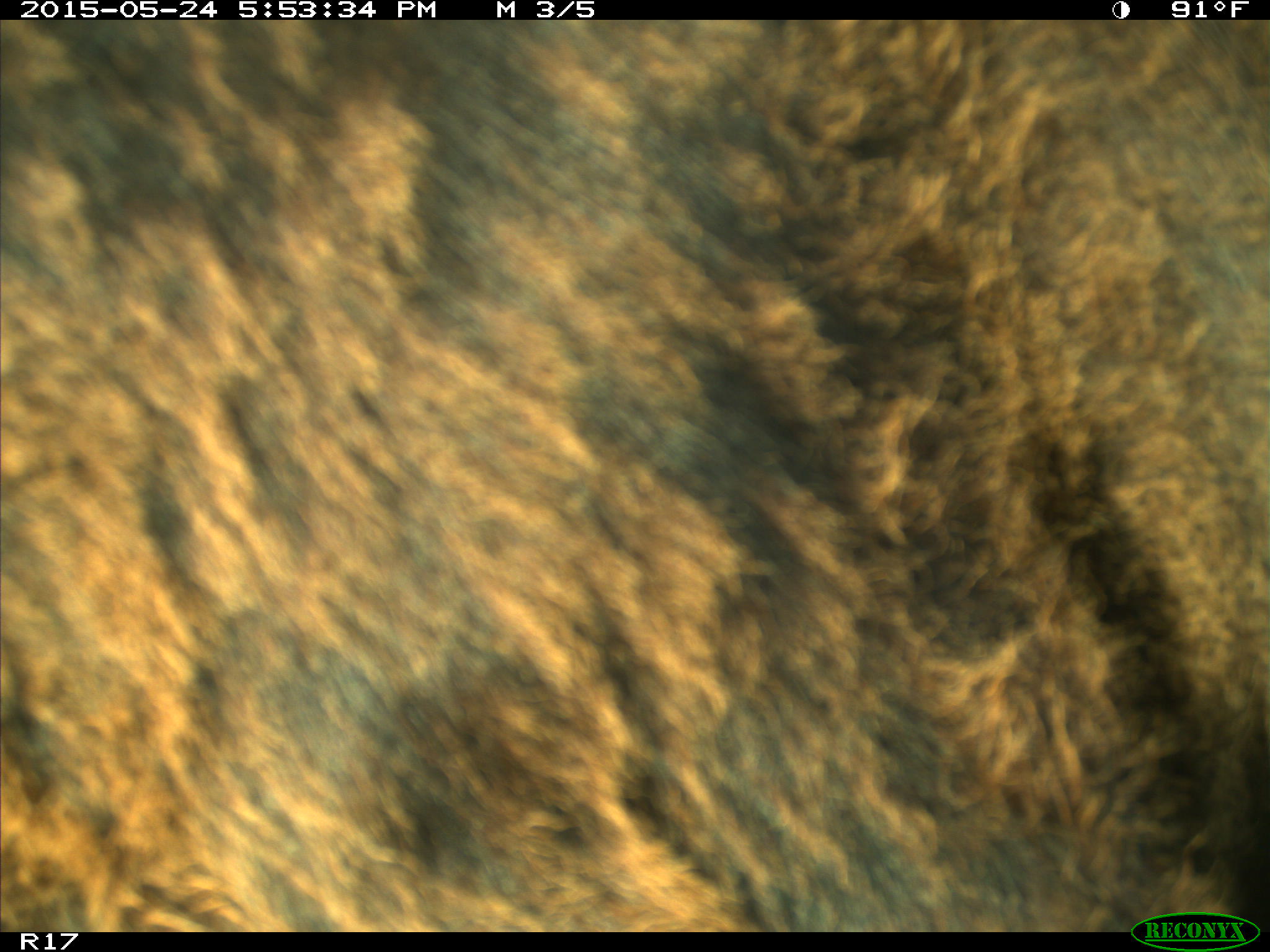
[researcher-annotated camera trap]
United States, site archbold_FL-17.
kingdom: Animalia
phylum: Chordata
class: Mammalia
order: Artiodactyla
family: Bovidae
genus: Bos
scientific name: Bos taurus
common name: domestic cow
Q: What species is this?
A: Bos taurus (domestic cow).